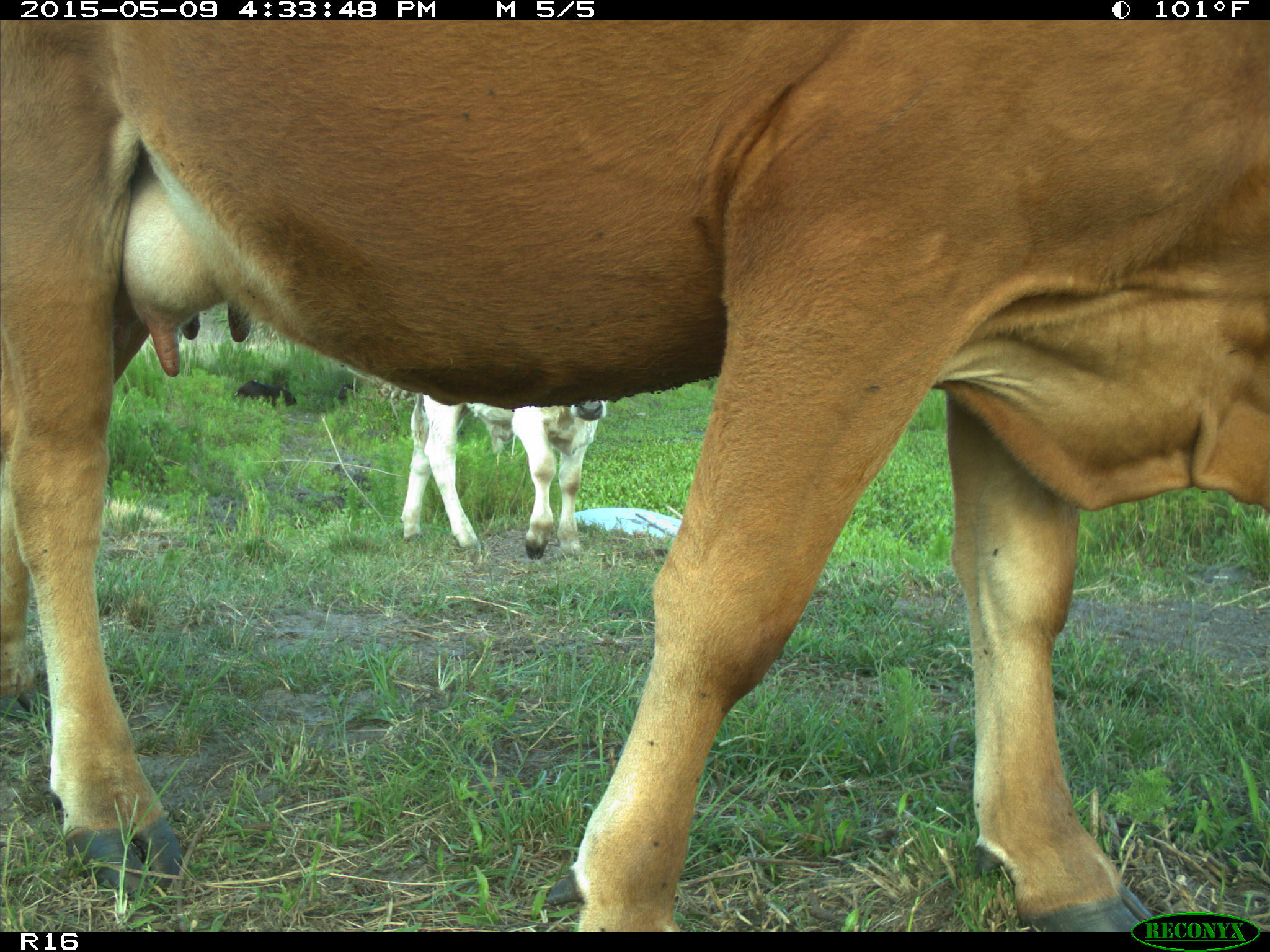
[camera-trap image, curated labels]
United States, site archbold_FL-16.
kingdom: Animalia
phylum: Chordata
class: Mammalia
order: Artiodactyla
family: Bovidae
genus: Bos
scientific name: Bos taurus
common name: domestic cow